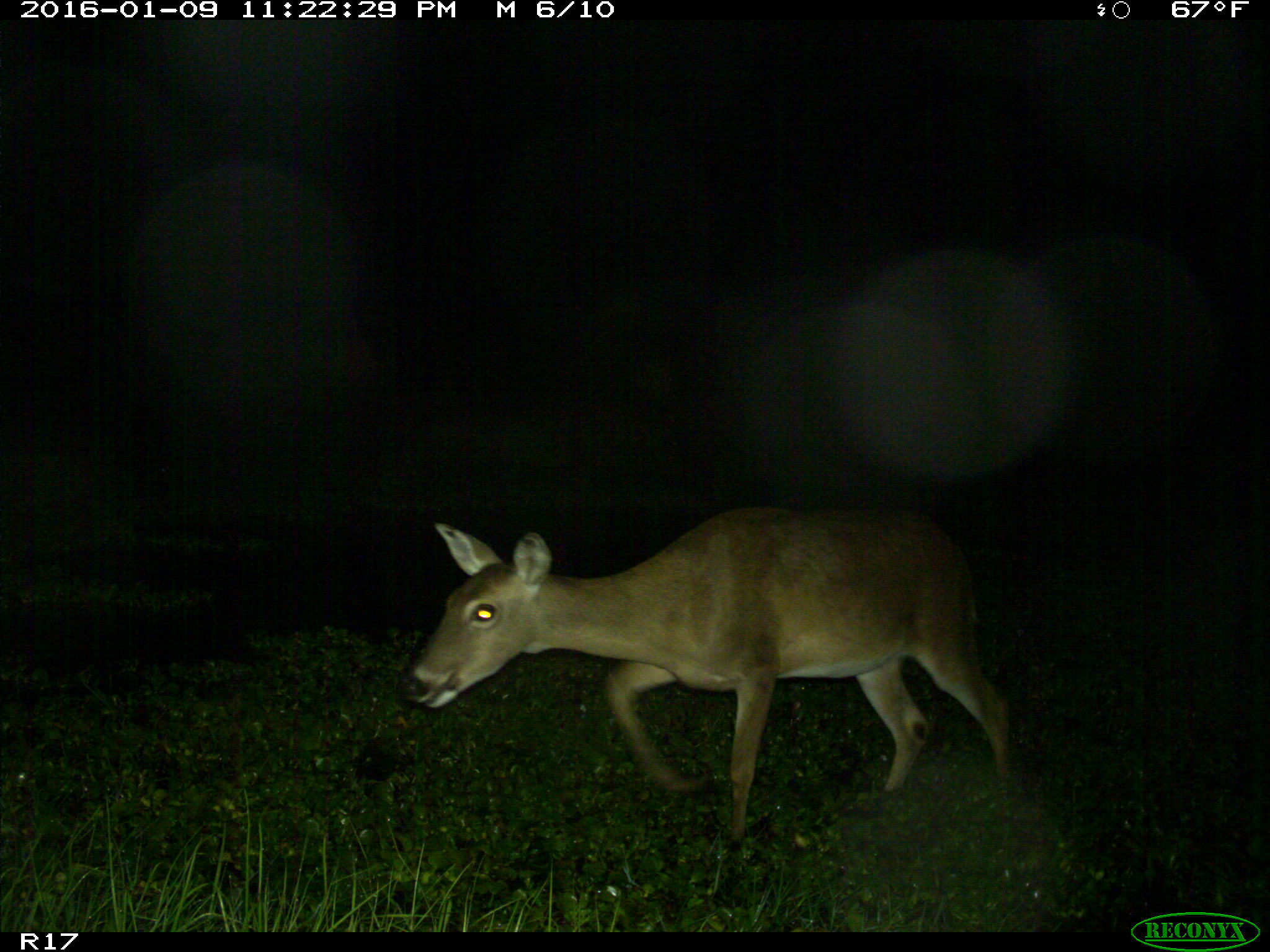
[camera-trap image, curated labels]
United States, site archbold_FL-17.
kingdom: Animalia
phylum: Chordata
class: Mammalia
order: Artiodactyla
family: Cervidae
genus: Odocoileus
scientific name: Odocoileus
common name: deer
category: unidentified deer